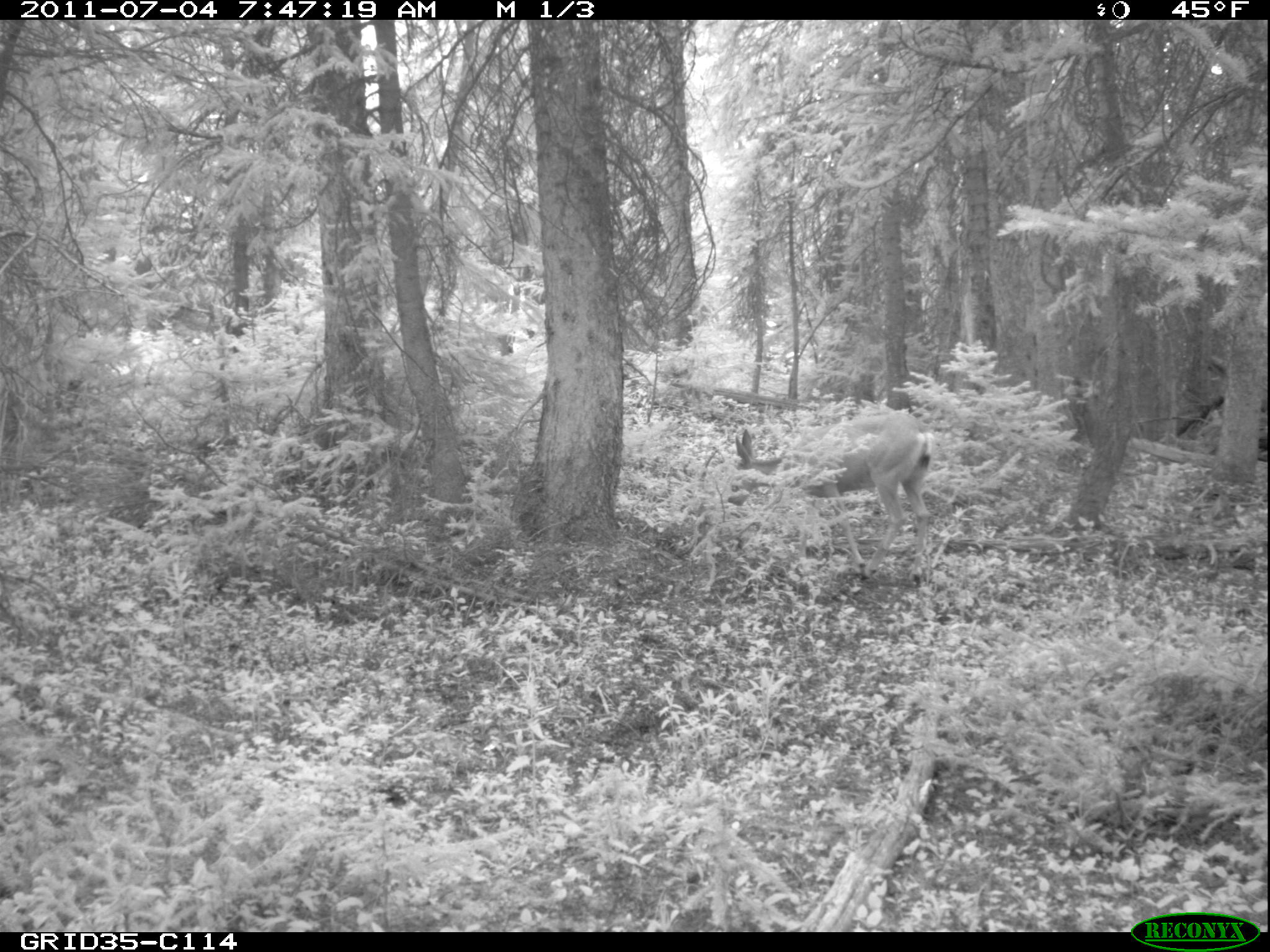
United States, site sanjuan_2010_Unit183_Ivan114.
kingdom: Animalia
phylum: Chordata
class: Mammalia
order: Artiodactyla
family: Cervidae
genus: Odocoileus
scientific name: Odocoileus hemionus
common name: mule deer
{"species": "Odocoileus hemionus (mule deer)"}